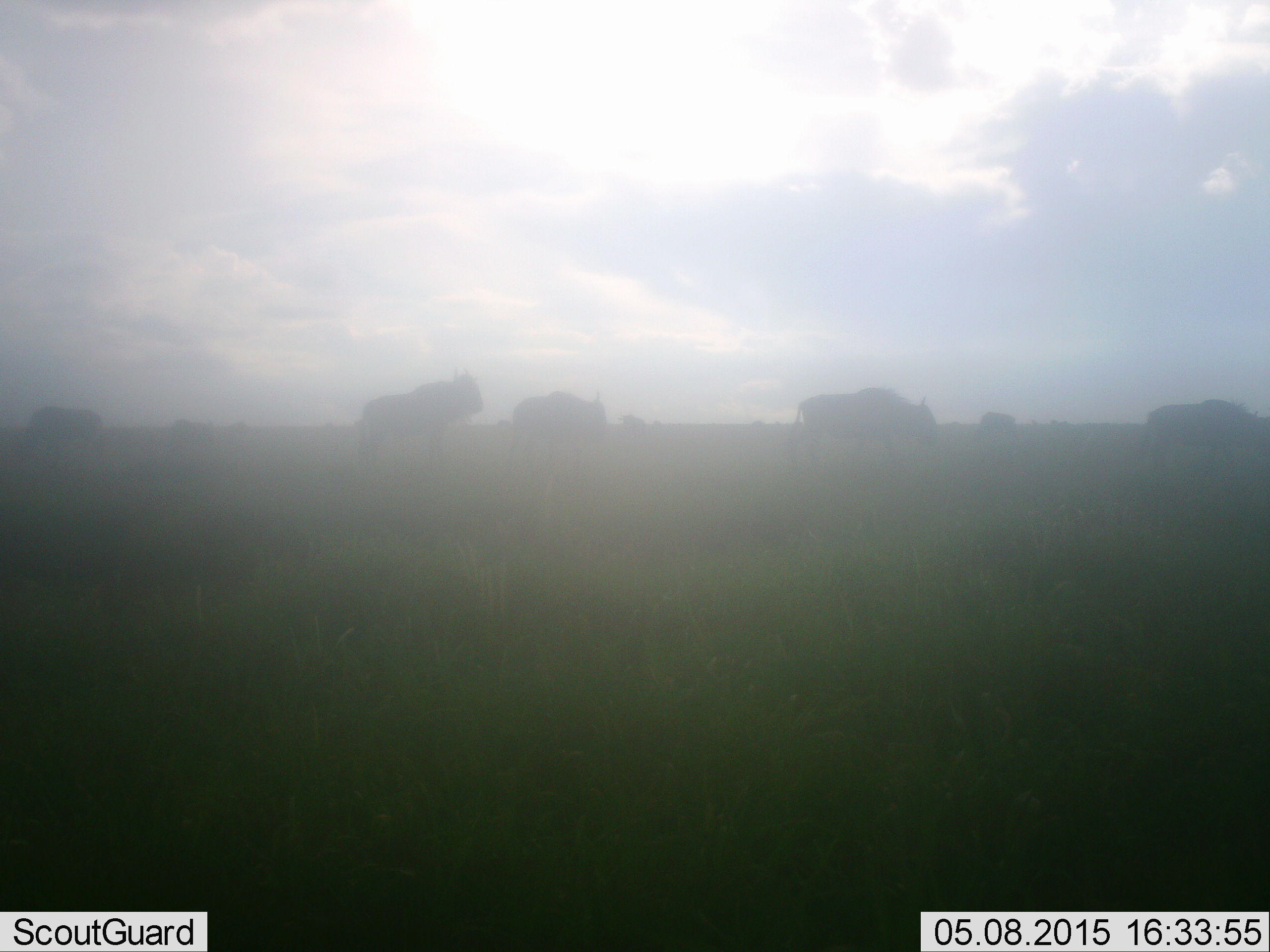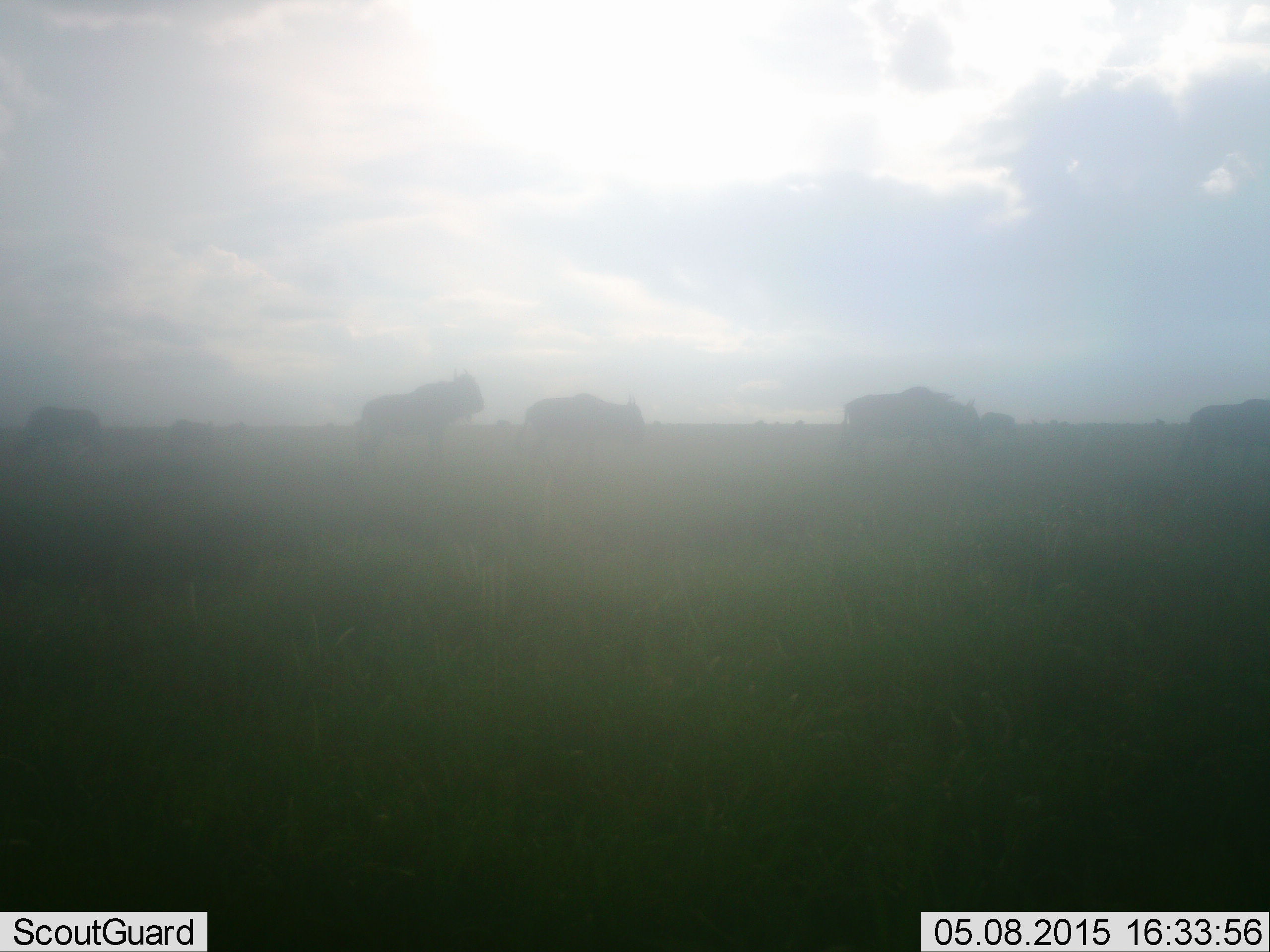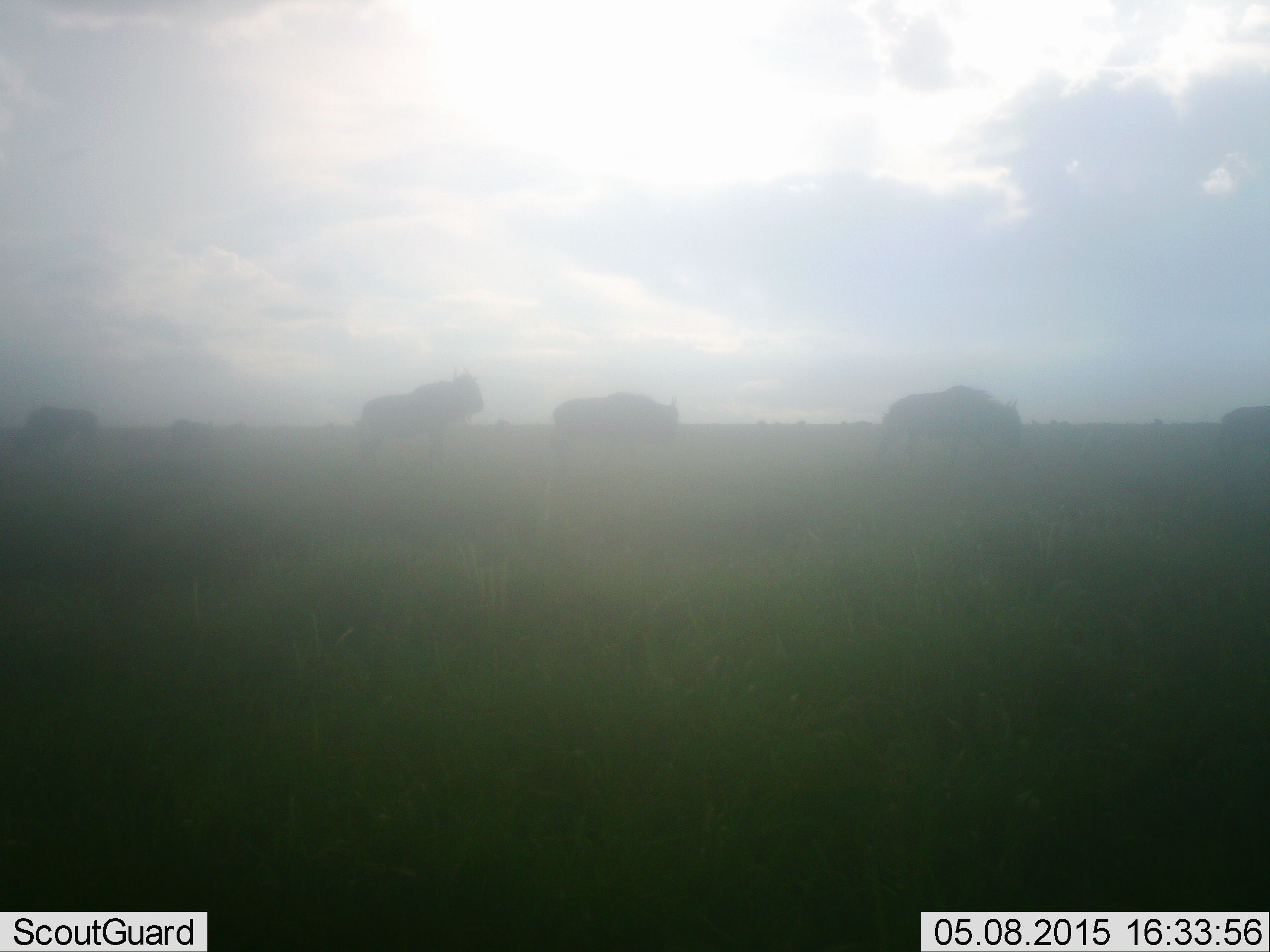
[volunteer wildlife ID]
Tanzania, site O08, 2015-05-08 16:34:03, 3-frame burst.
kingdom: Animalia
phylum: Chordata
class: Mammalia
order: Artiodactyla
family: Bovidae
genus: Connochaetes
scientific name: Connochaetes taurinus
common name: blue wildebeest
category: wildebeest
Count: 7.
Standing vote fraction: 50%.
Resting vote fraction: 0%.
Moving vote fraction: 100%.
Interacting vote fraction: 0%.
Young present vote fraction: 0%.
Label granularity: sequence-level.